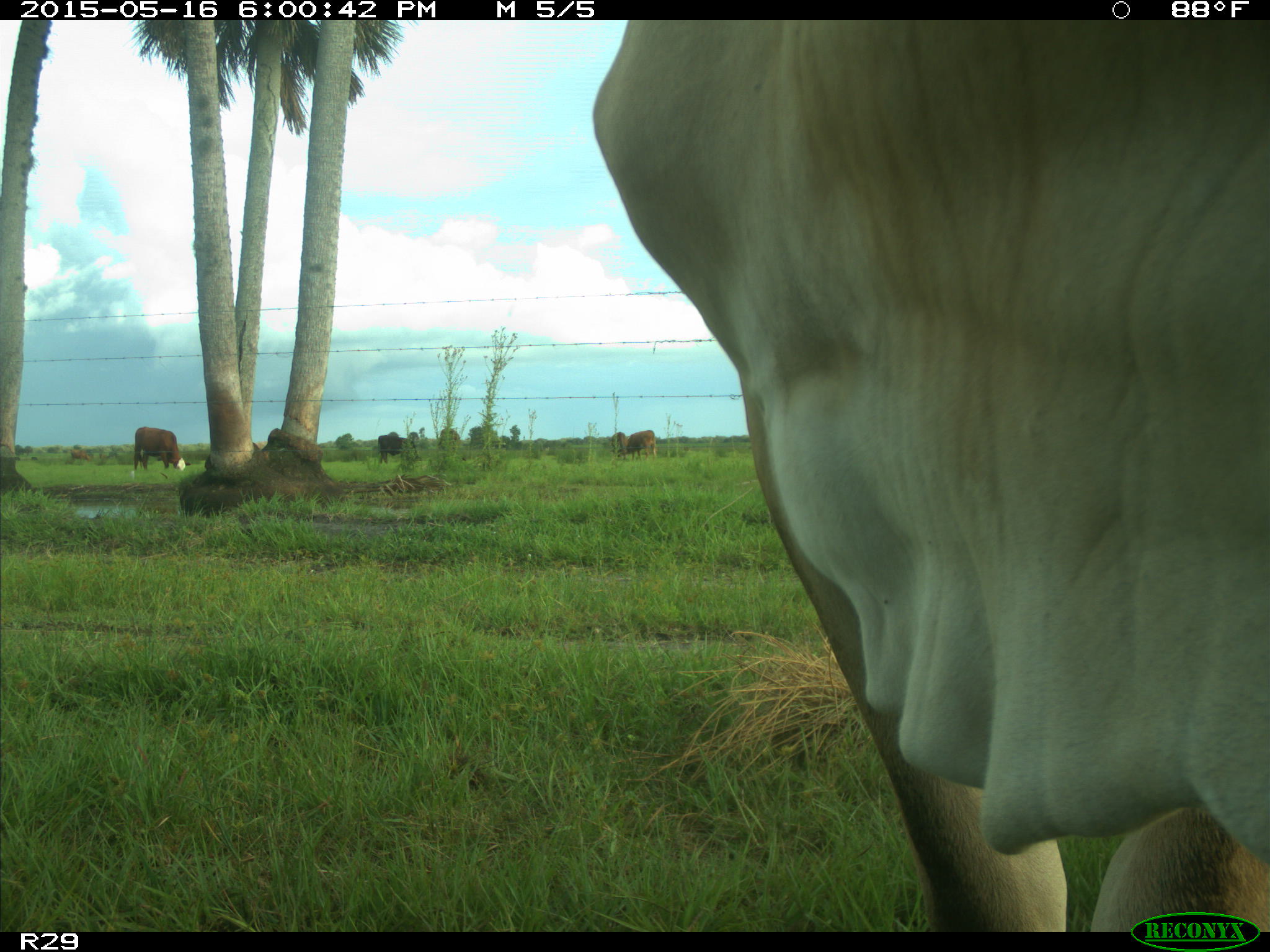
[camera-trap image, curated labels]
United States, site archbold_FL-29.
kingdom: Animalia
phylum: Chordata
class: Mammalia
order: Artiodactyla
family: Bovidae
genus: Bos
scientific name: Bos taurus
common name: domestic cow